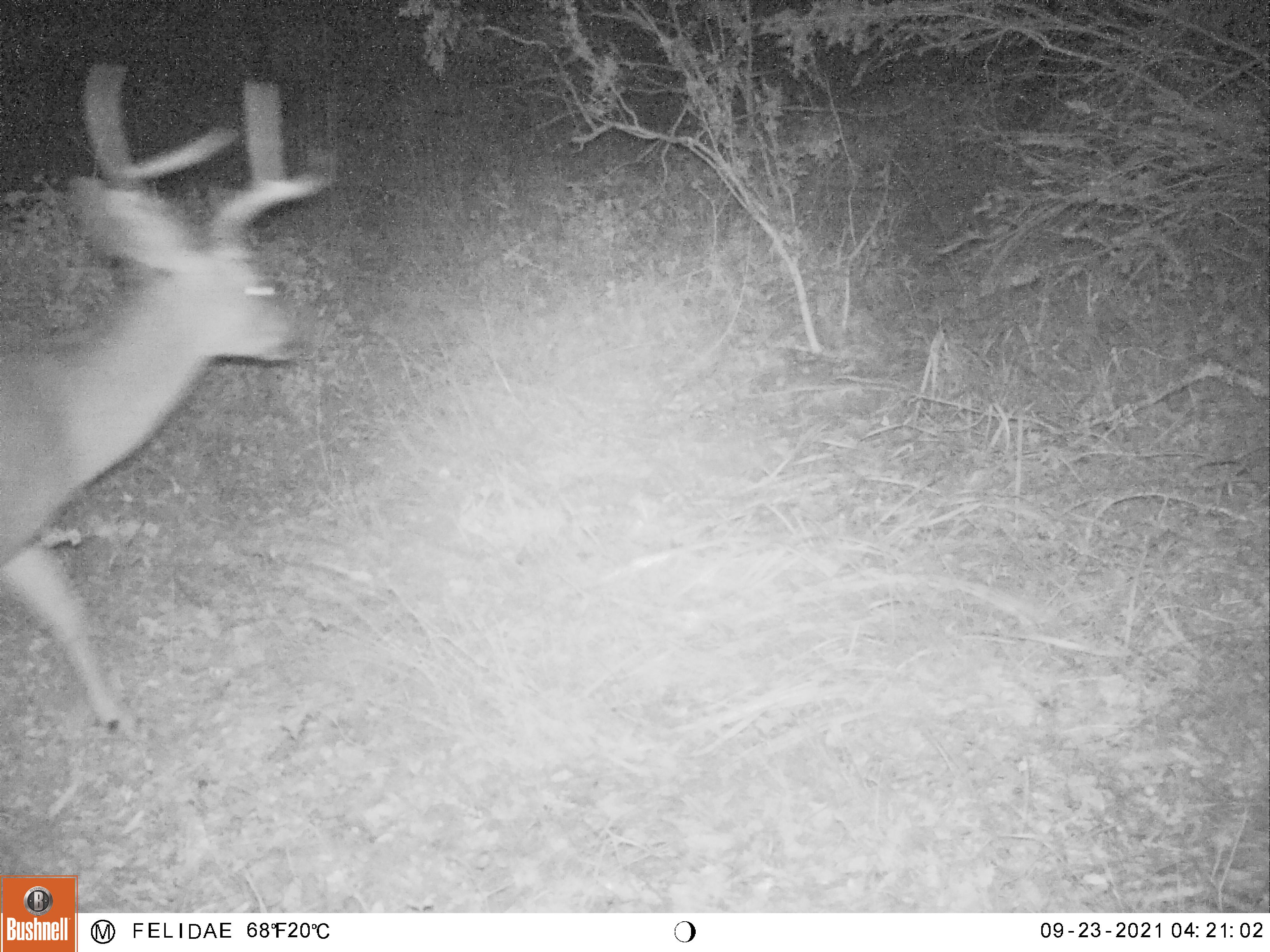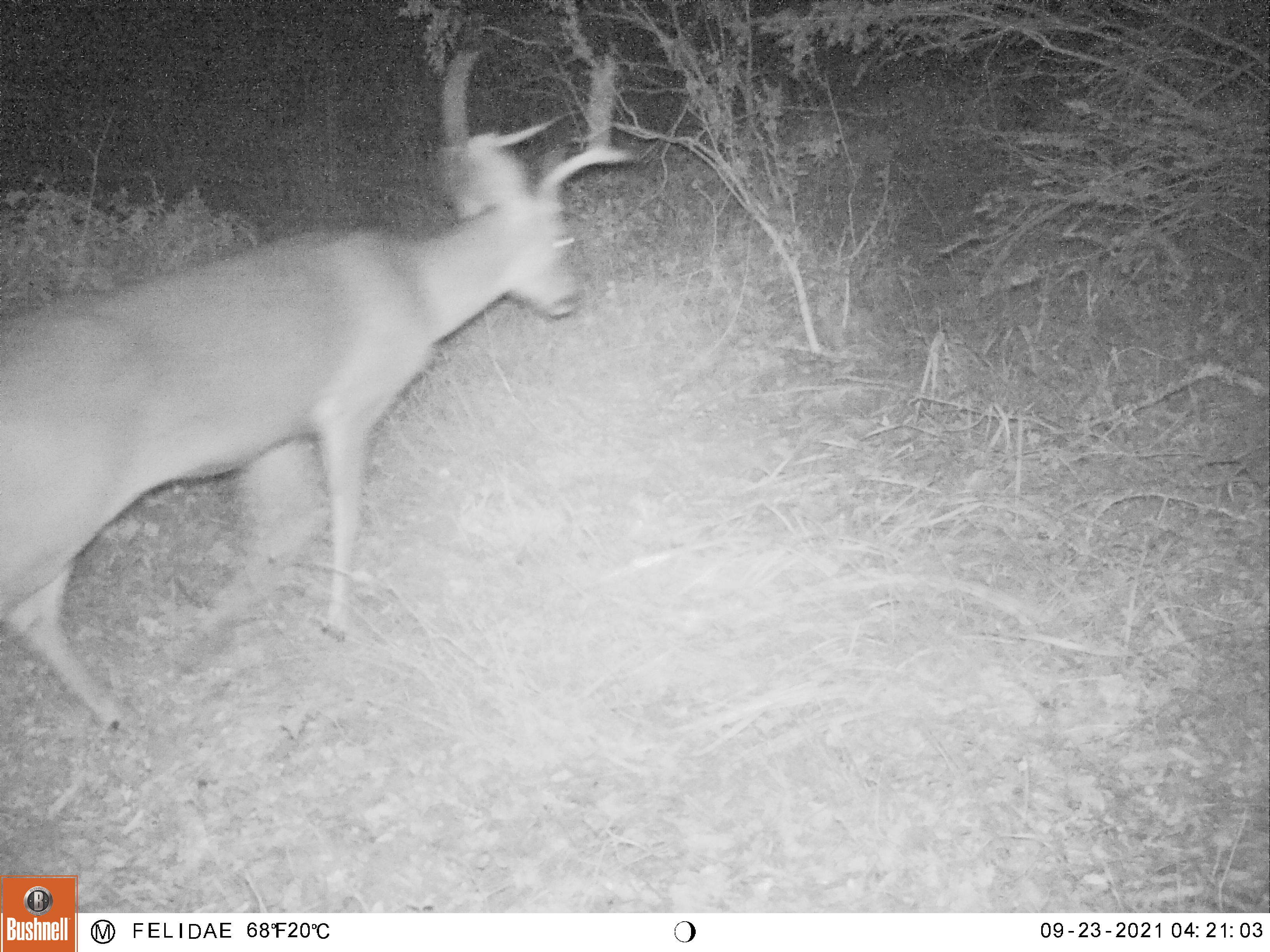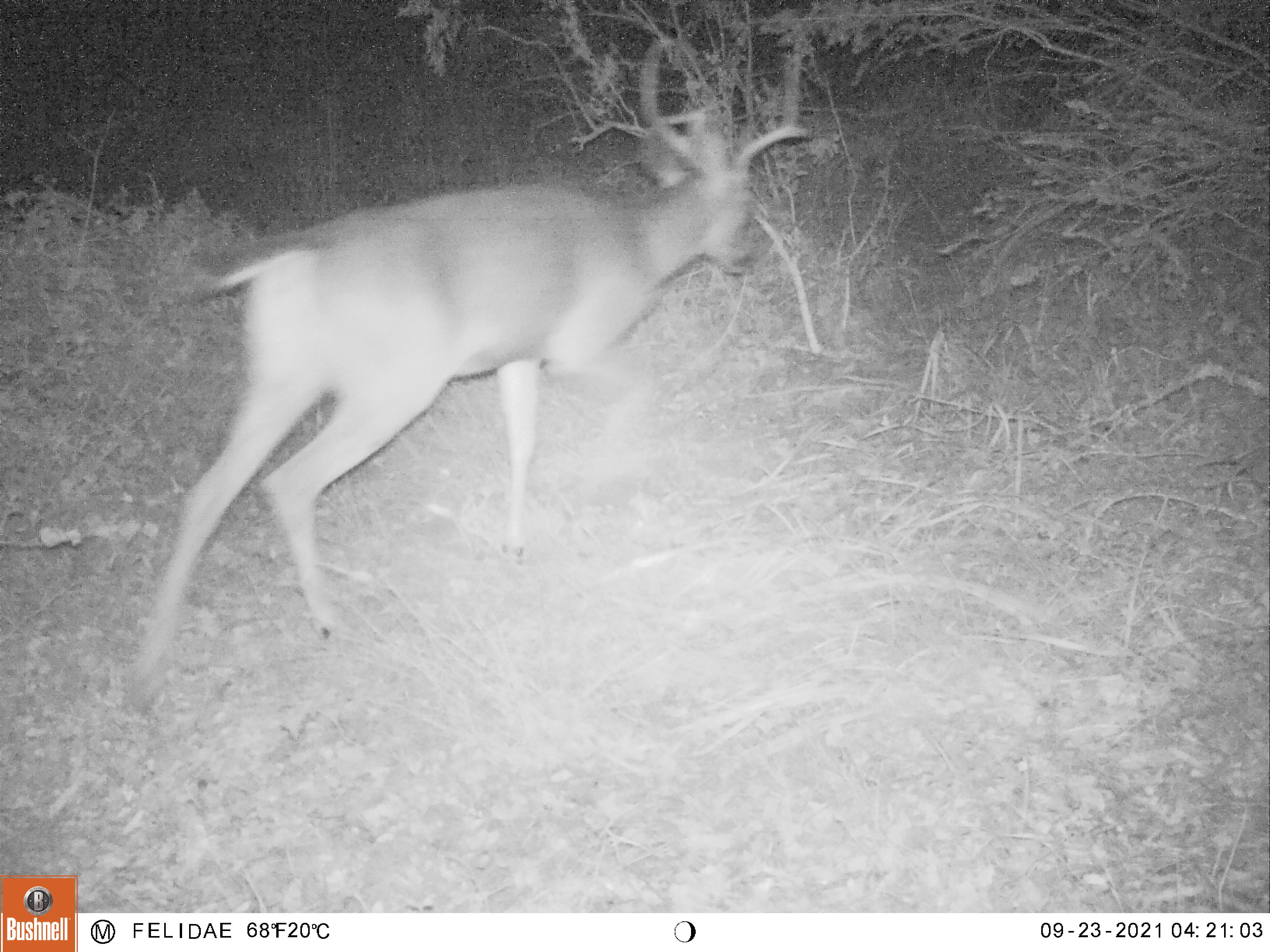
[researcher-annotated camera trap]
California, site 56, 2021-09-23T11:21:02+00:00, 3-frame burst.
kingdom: Animalia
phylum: Chordata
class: Mammalia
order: Artiodactyla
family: Cervidae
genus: Odocoileus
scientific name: Odocoileus hemionus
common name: mule deer